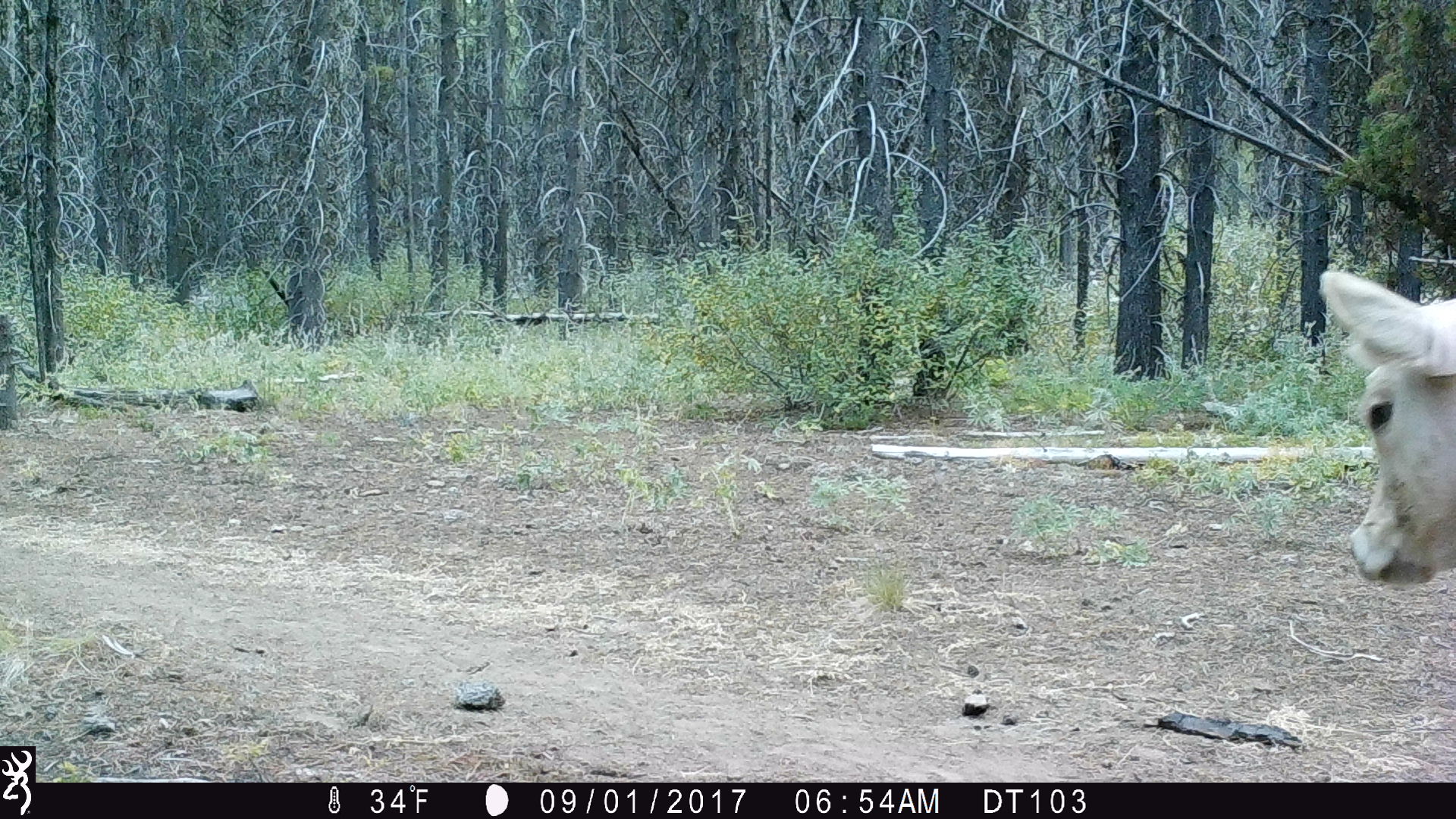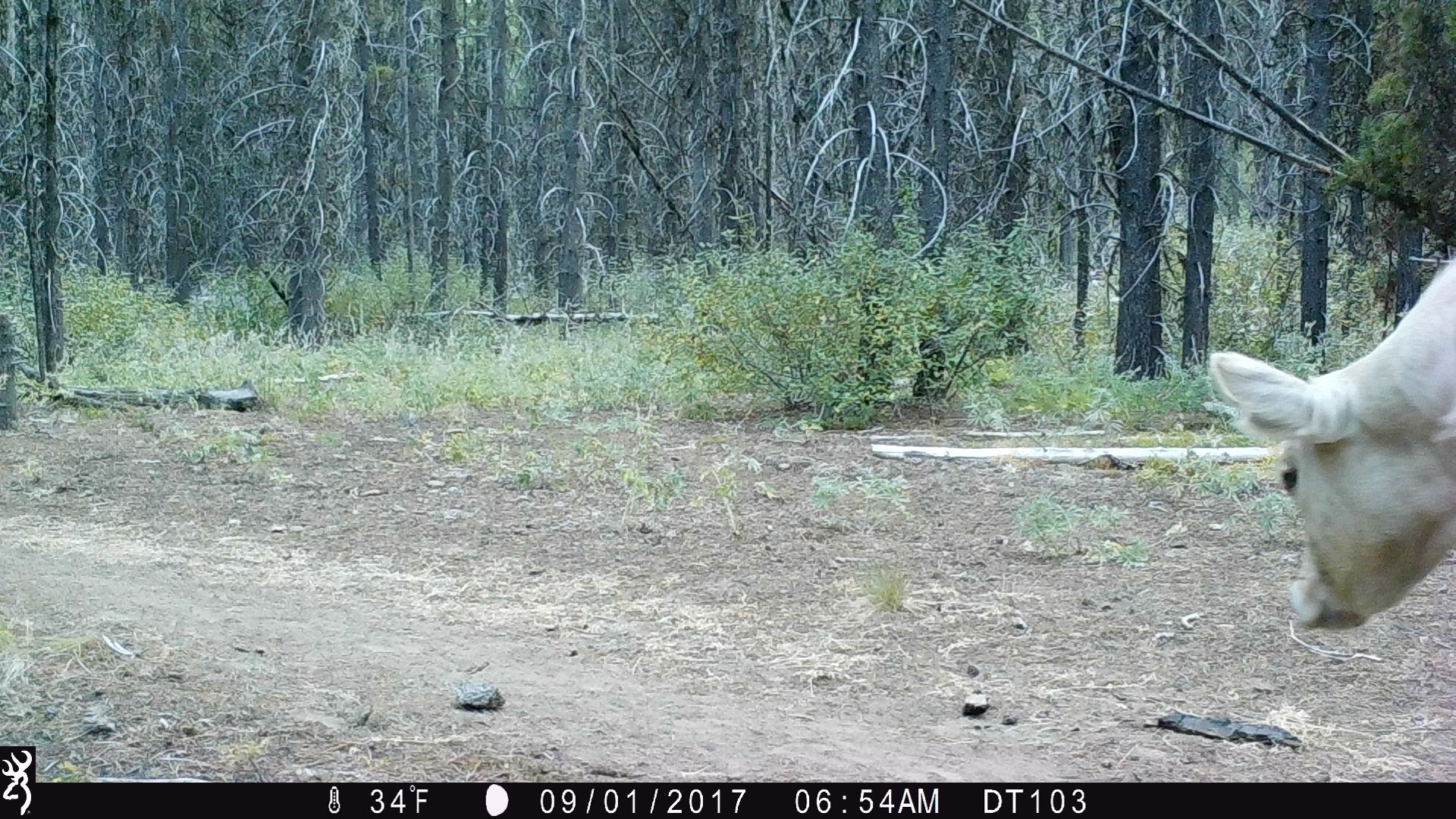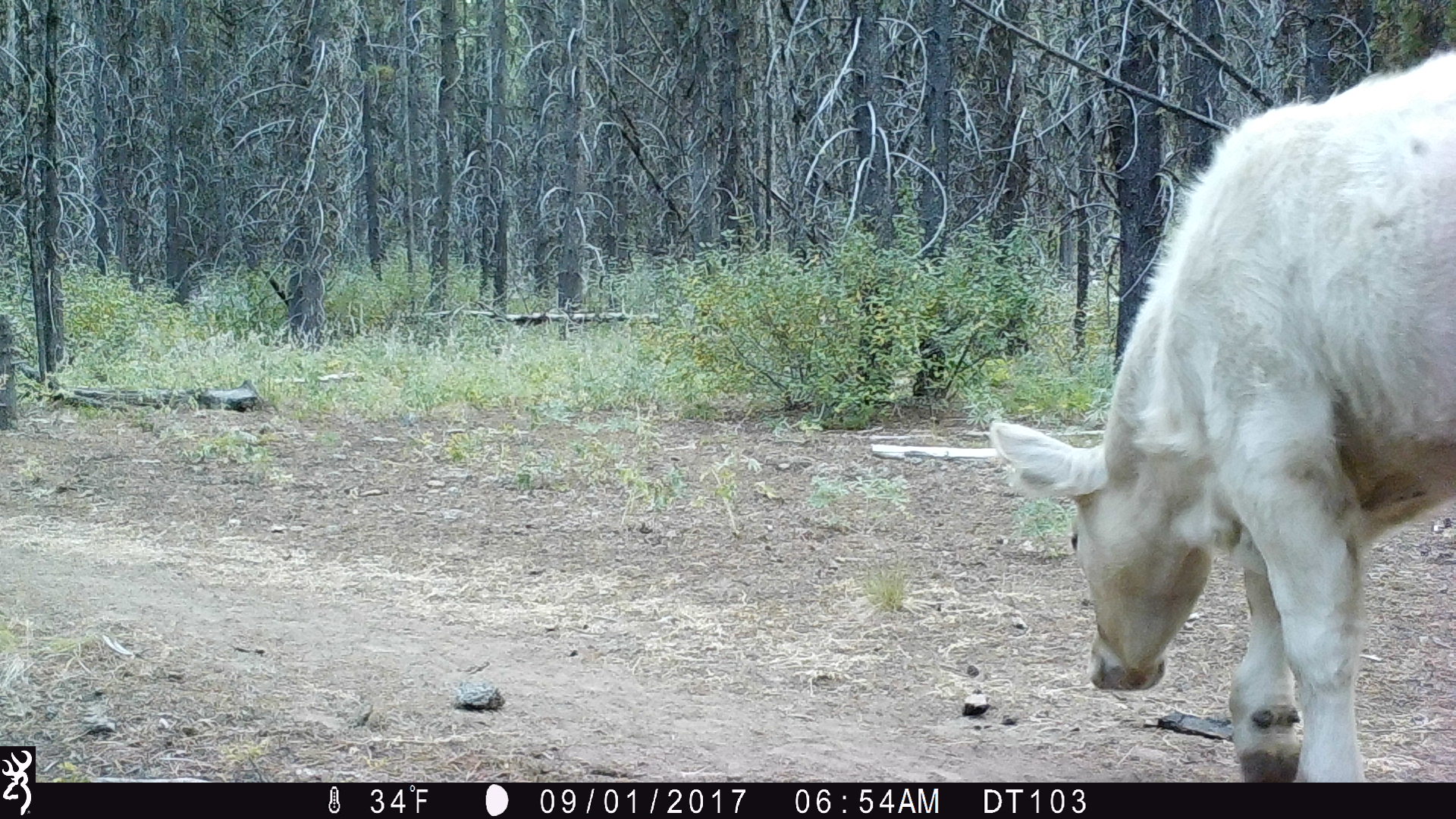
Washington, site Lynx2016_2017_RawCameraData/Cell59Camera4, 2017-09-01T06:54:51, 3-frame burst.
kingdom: Animalia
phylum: Chordata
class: Mammalia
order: Artiodactyla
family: Bovidae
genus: Bos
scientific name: Bos taurus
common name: domestic cattle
Domestic cattle (Bos taurus). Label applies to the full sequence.